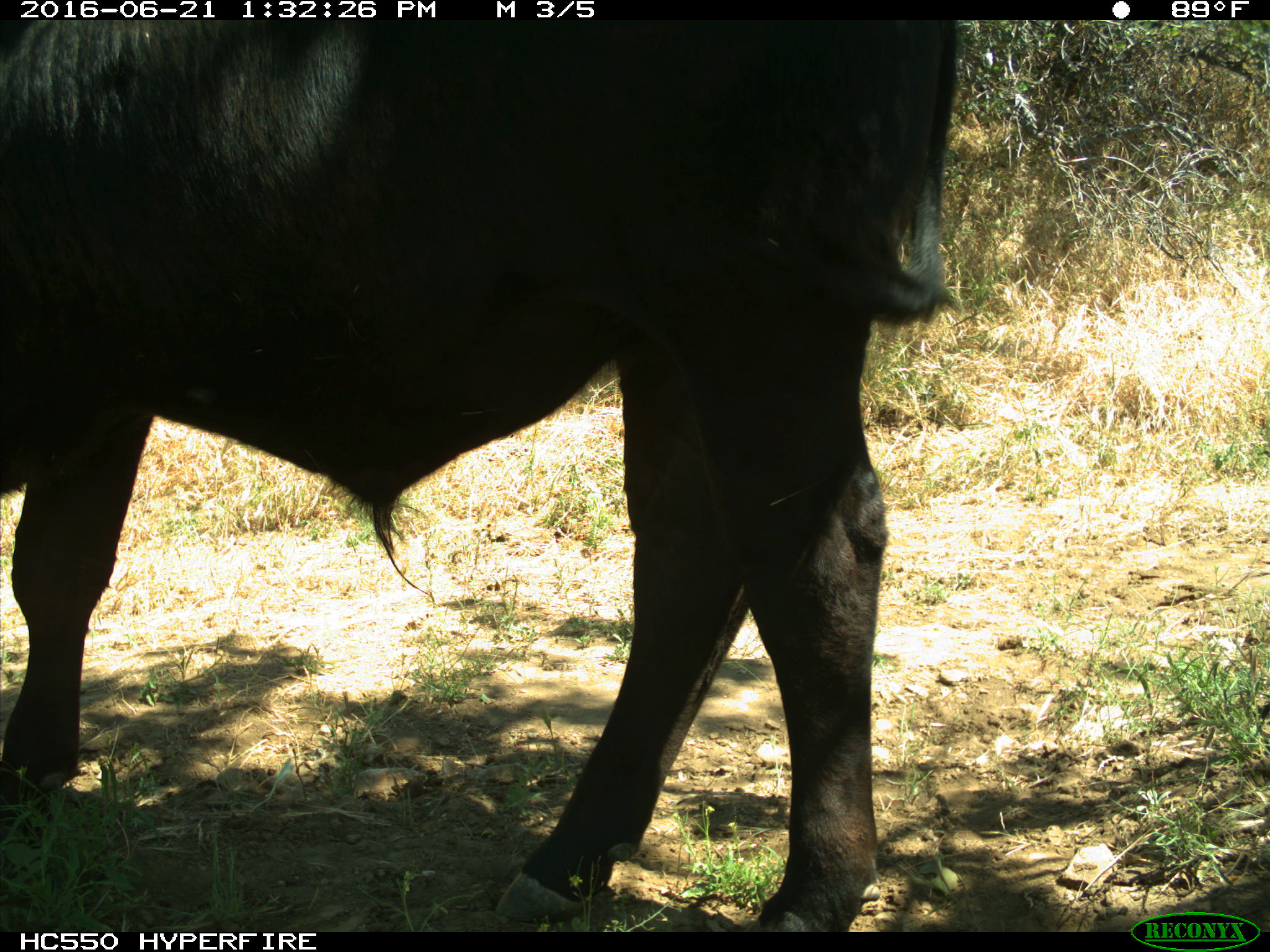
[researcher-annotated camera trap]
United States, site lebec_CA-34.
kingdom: Animalia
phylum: Chordata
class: Mammalia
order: Artiodactyla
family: Bovidae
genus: Bos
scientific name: Bos taurus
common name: domestic cow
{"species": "Bos taurus (domestic cow)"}